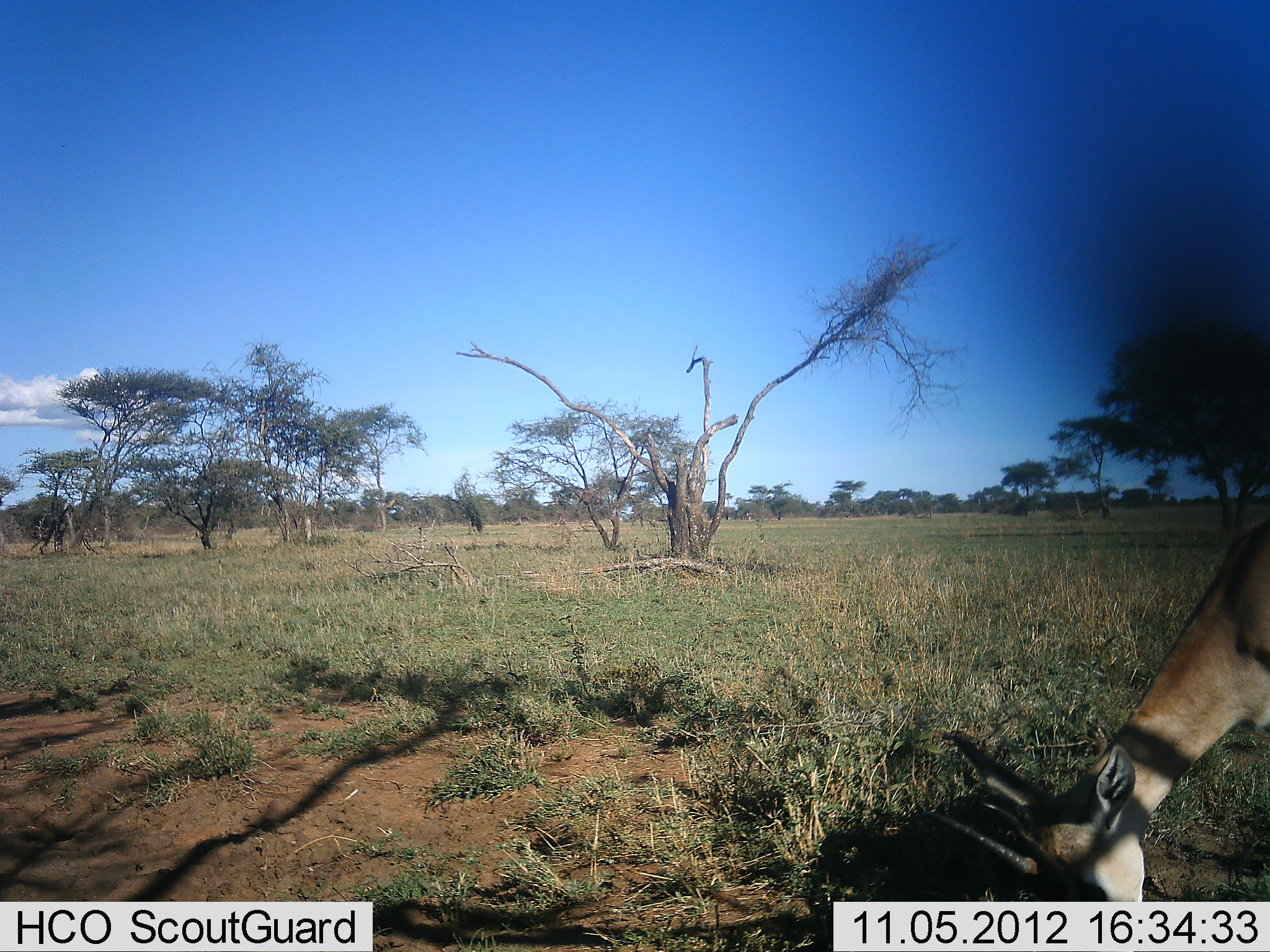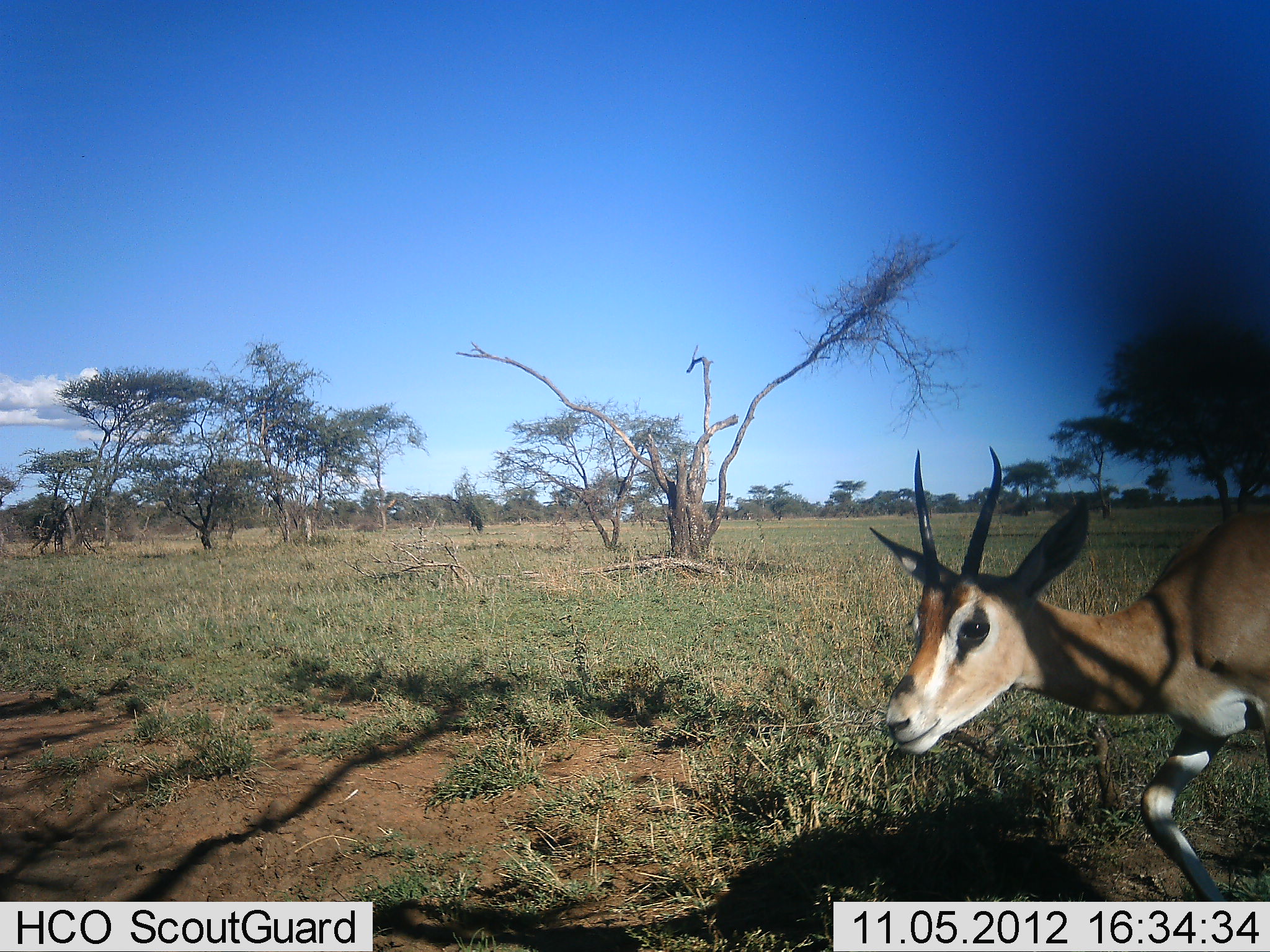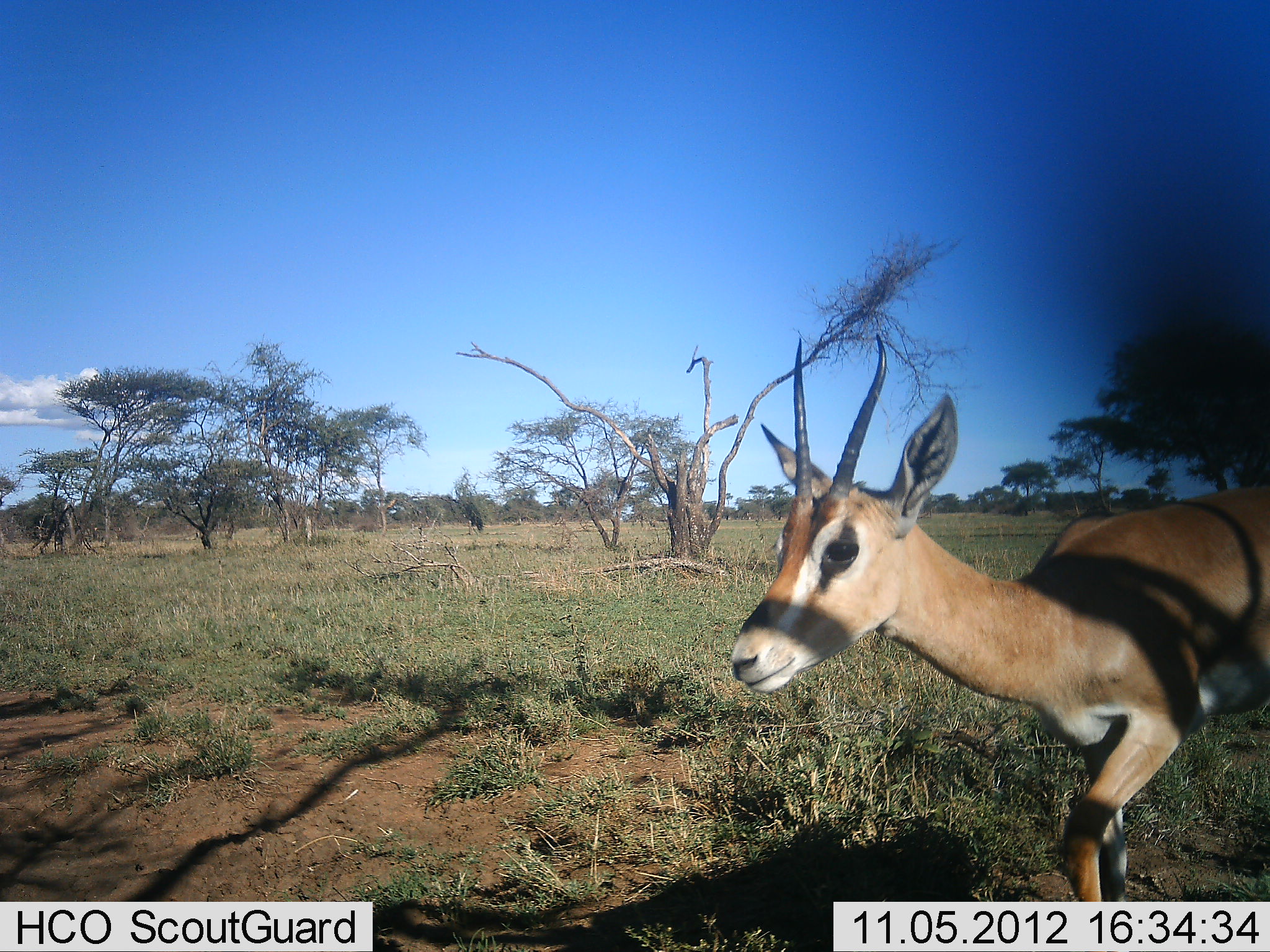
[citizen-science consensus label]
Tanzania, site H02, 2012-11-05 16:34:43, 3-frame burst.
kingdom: Animalia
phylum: Chordata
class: Mammalia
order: Artiodactyla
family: Bovidae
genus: Nanger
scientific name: Nanger granti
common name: grant's gazelle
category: gazellegrants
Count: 1.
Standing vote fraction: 0%.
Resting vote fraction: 0%.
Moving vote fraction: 80%.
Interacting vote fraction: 0%.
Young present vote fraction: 0%.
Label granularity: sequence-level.